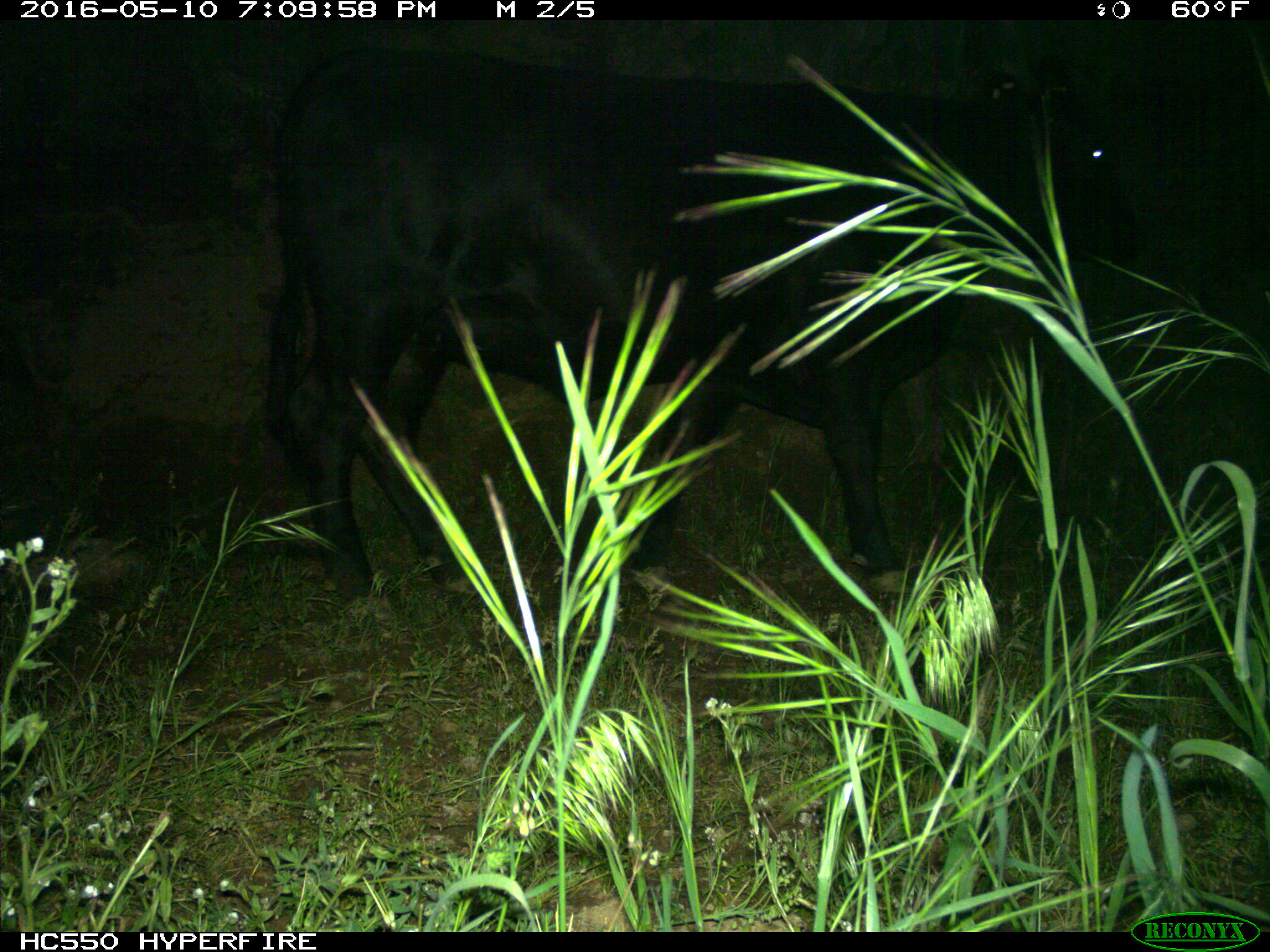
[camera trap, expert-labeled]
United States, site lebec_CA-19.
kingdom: Animalia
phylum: Chordata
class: Mammalia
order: Artiodactyla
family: Bovidae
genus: Bos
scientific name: Bos taurus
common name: domestic cow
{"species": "Bos taurus (domestic cow)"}